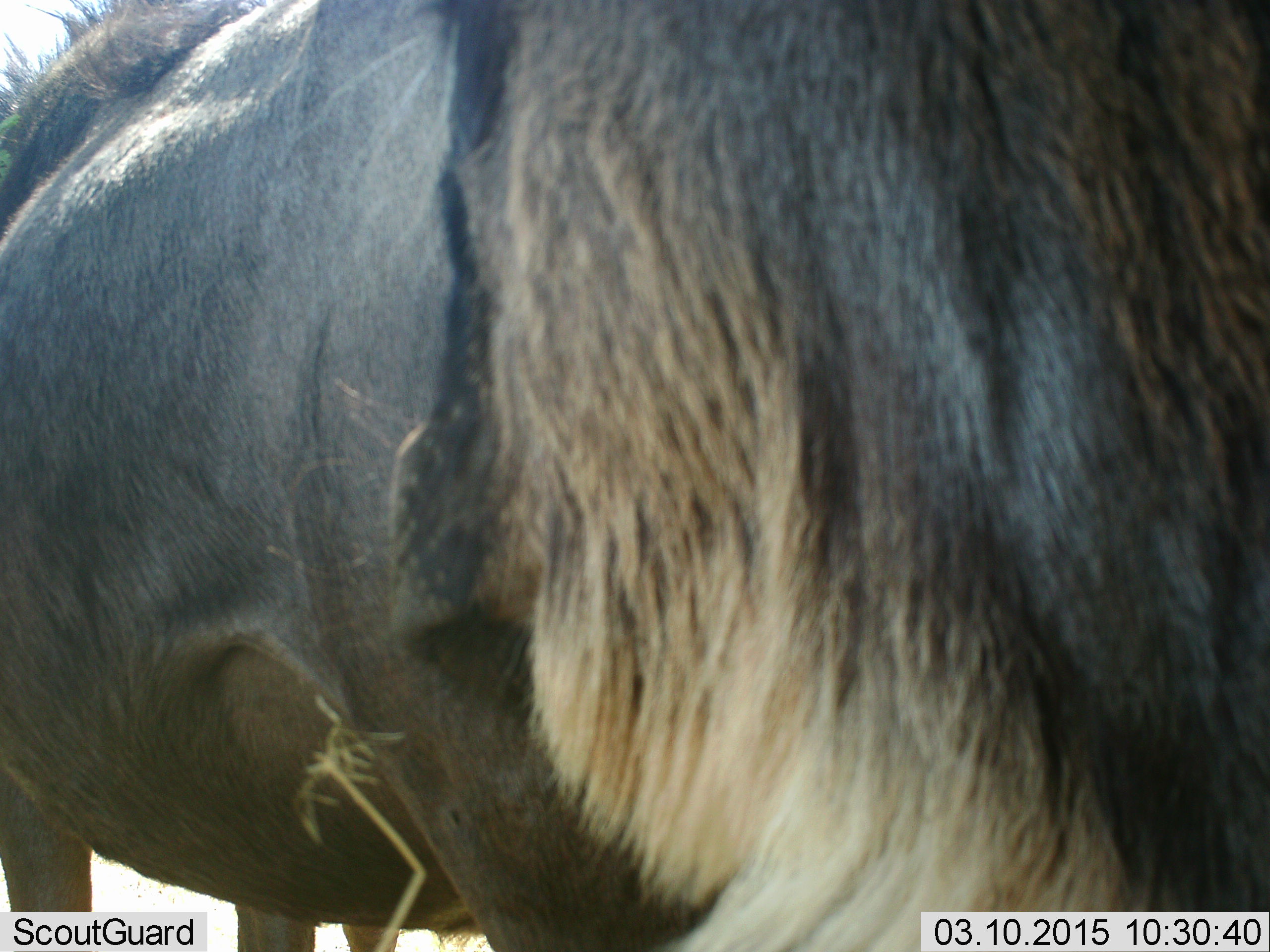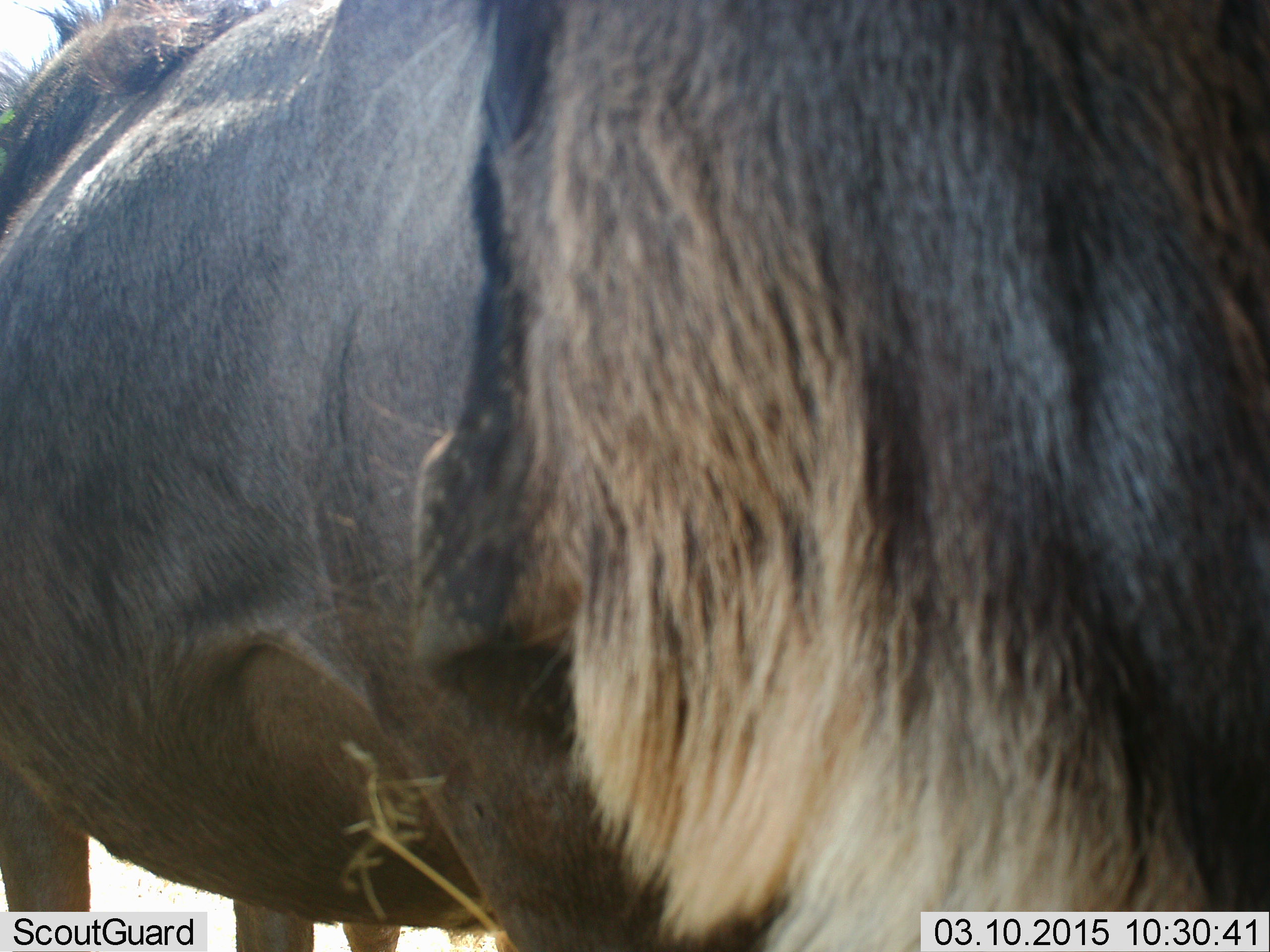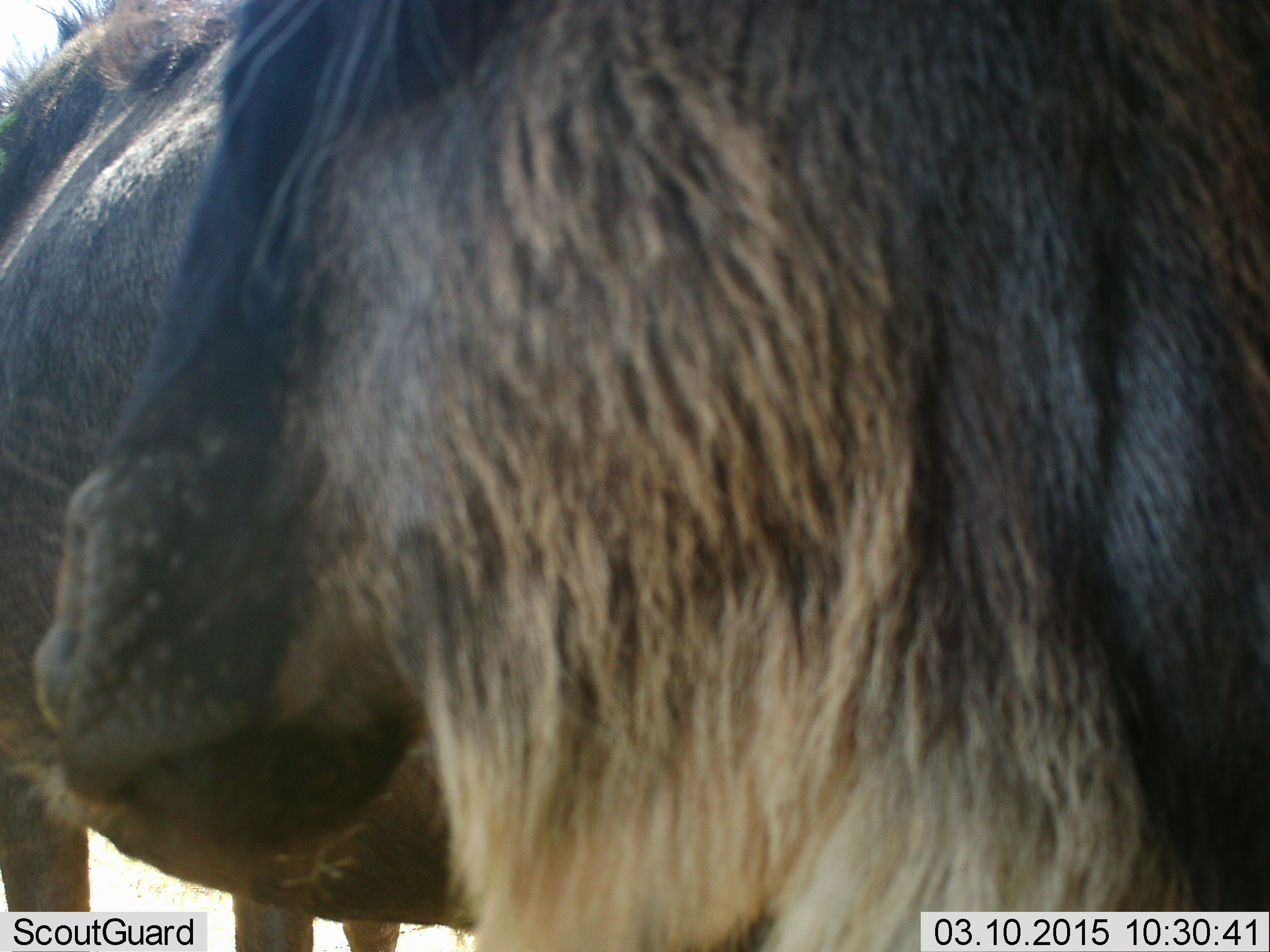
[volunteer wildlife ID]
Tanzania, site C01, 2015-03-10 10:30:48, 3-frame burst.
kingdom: Animalia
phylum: Chordata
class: Mammalia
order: Artiodactyla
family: Bovidae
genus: Connochaetes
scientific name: Connochaetes taurinus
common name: blue wildebeest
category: wildebeest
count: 1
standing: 90%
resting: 0%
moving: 0%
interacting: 0%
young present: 0%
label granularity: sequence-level